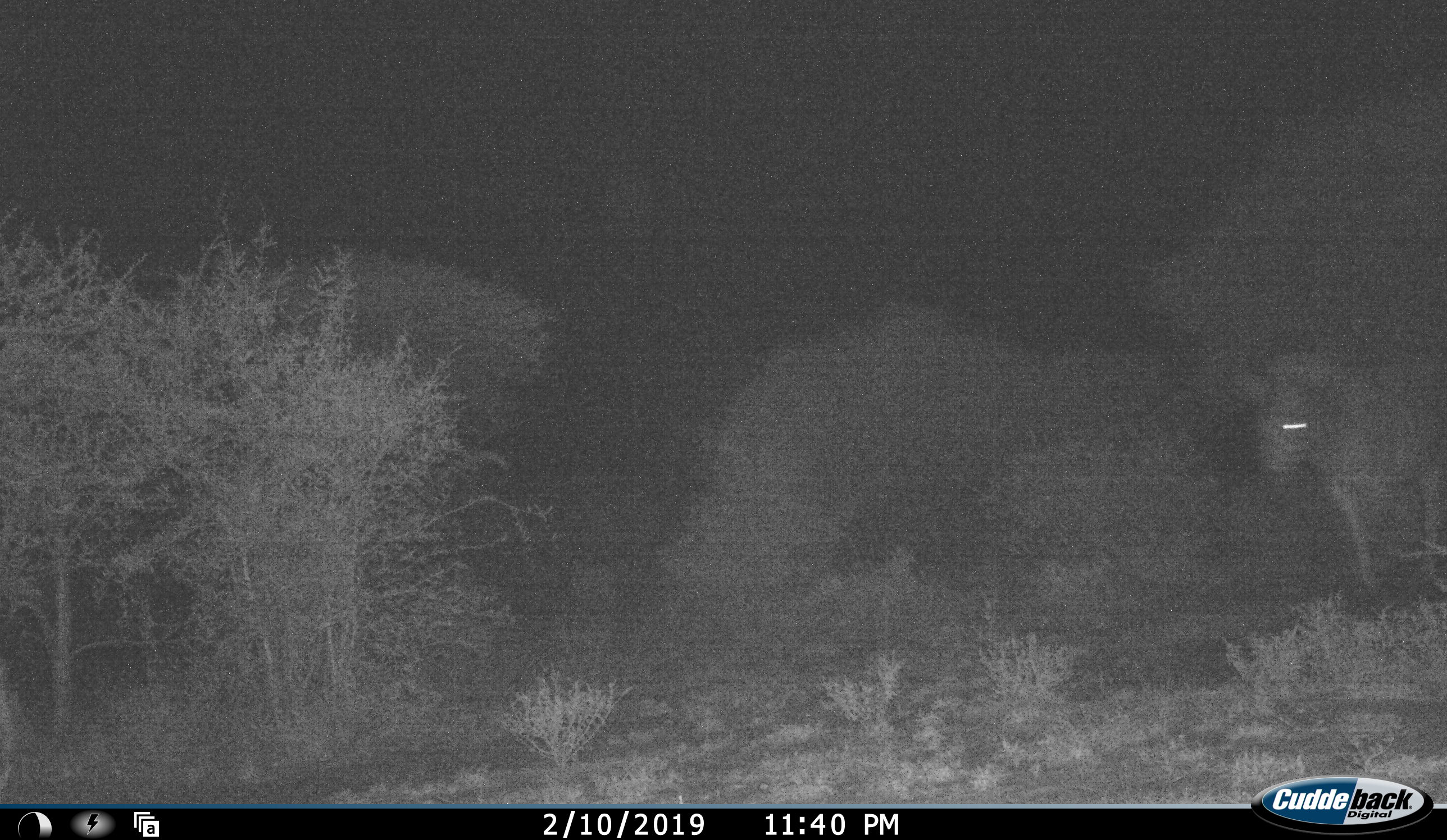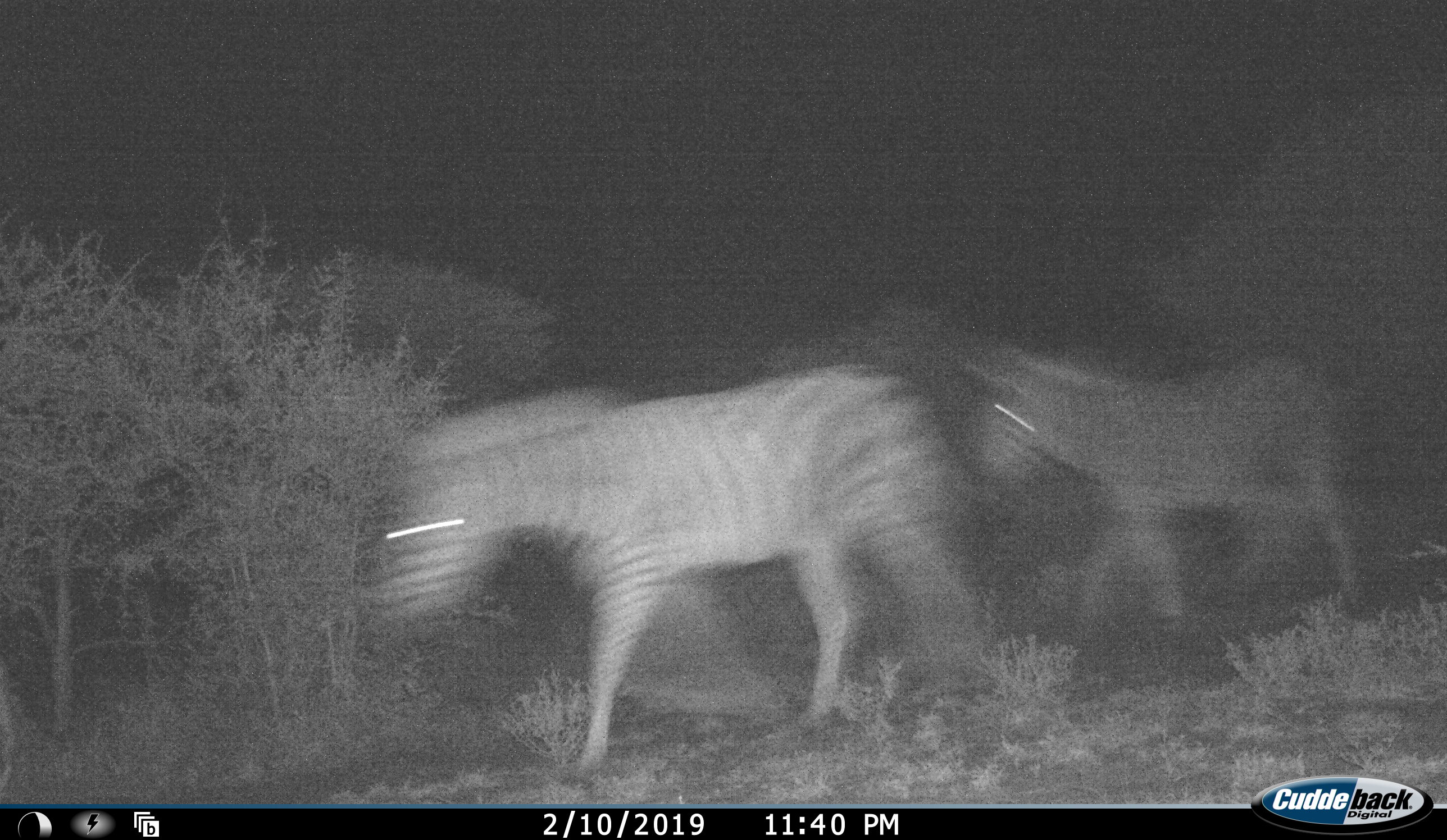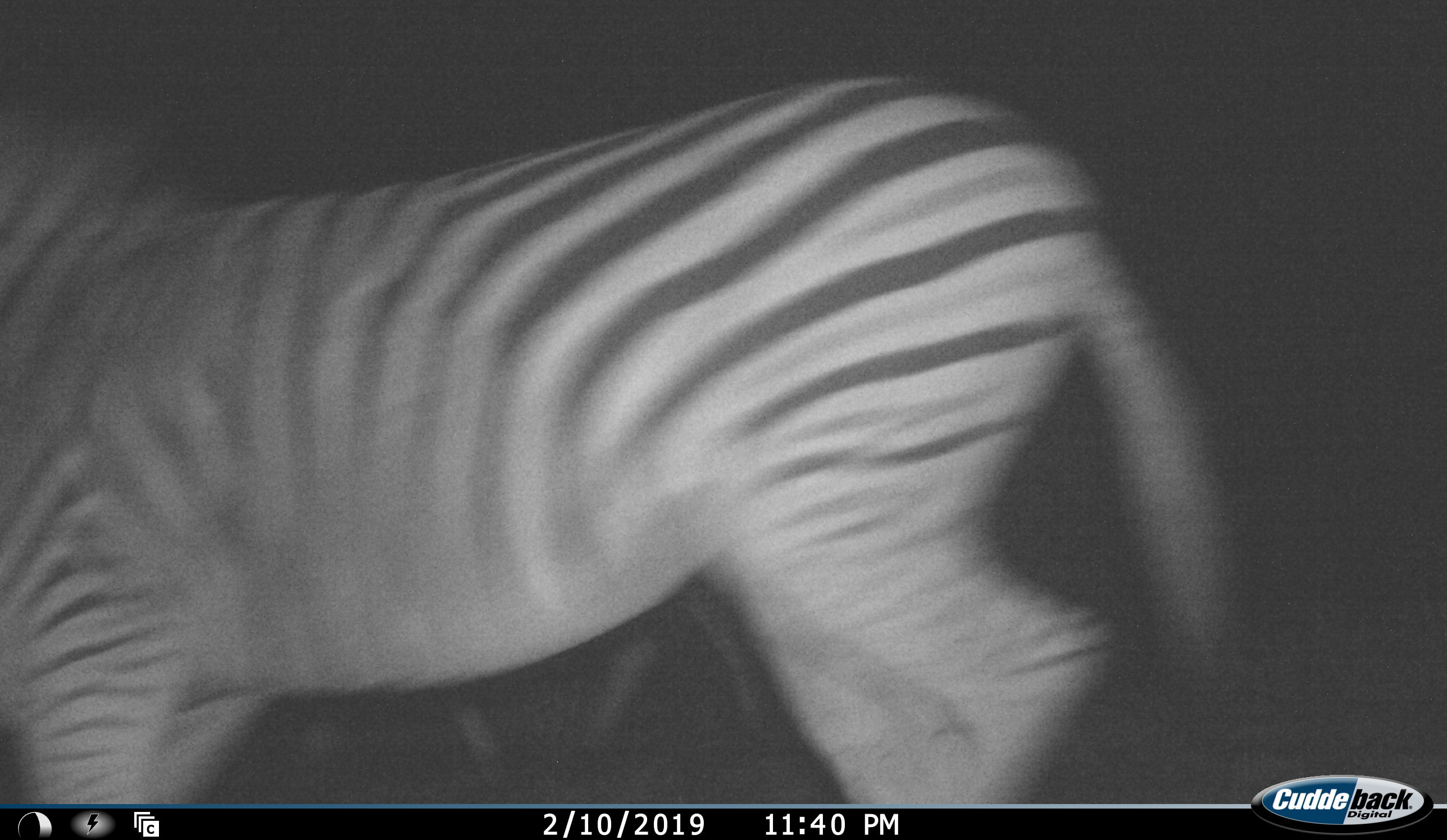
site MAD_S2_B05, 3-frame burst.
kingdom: Animalia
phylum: Chordata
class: Mammalia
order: Perissodactyla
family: Equidae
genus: Equus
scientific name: Equus quagga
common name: plains zebra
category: zebraplains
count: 2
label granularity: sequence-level